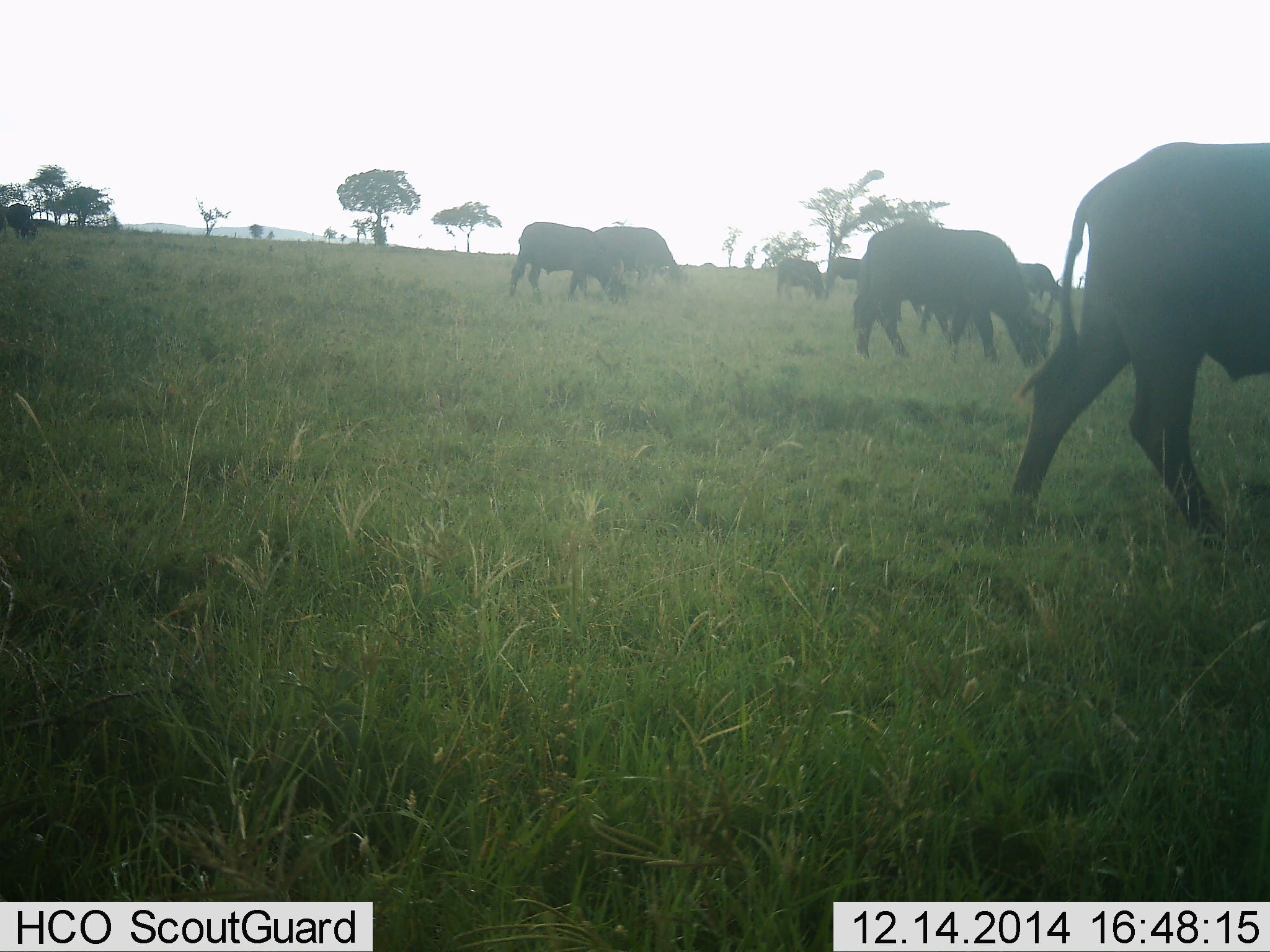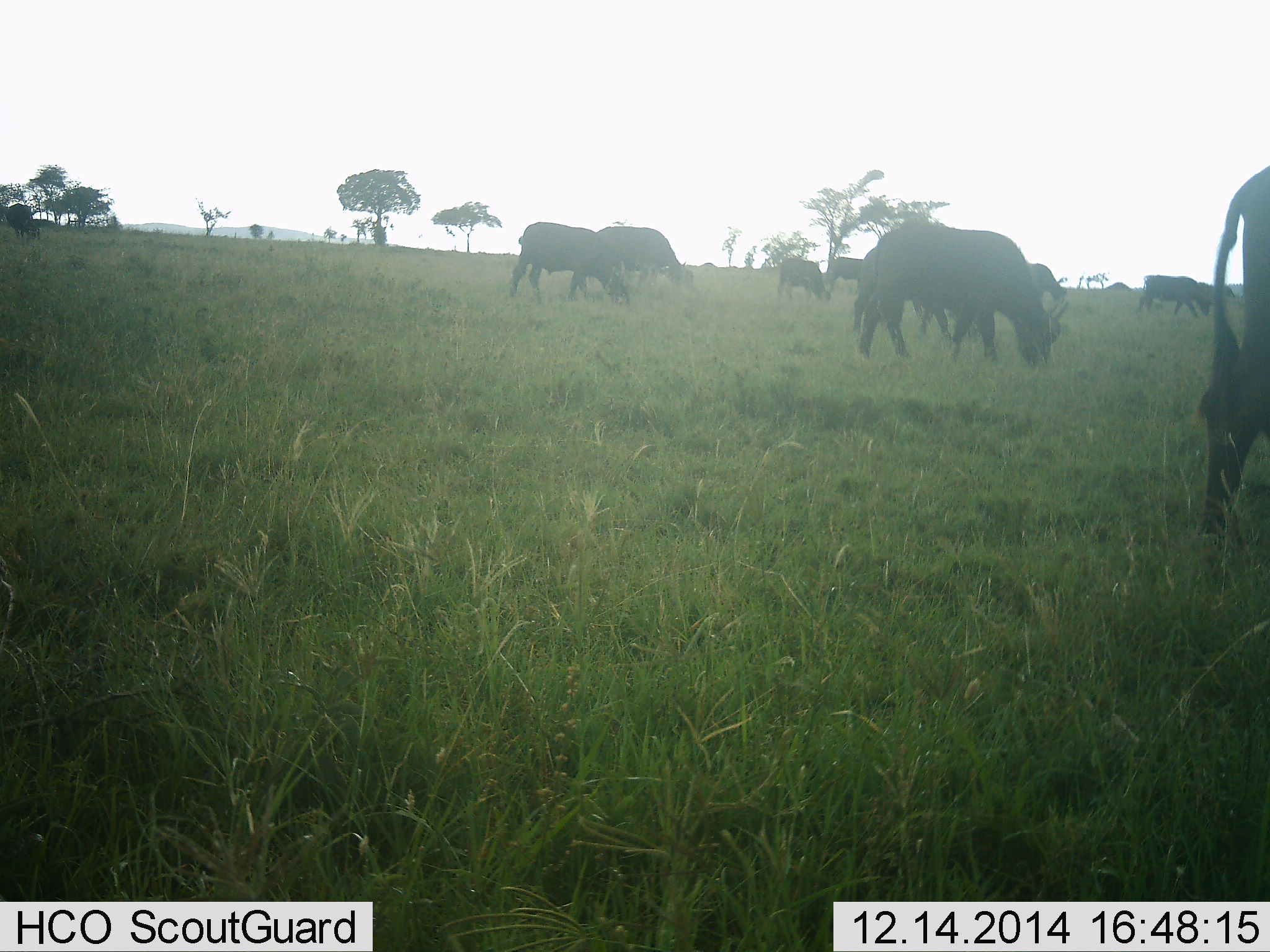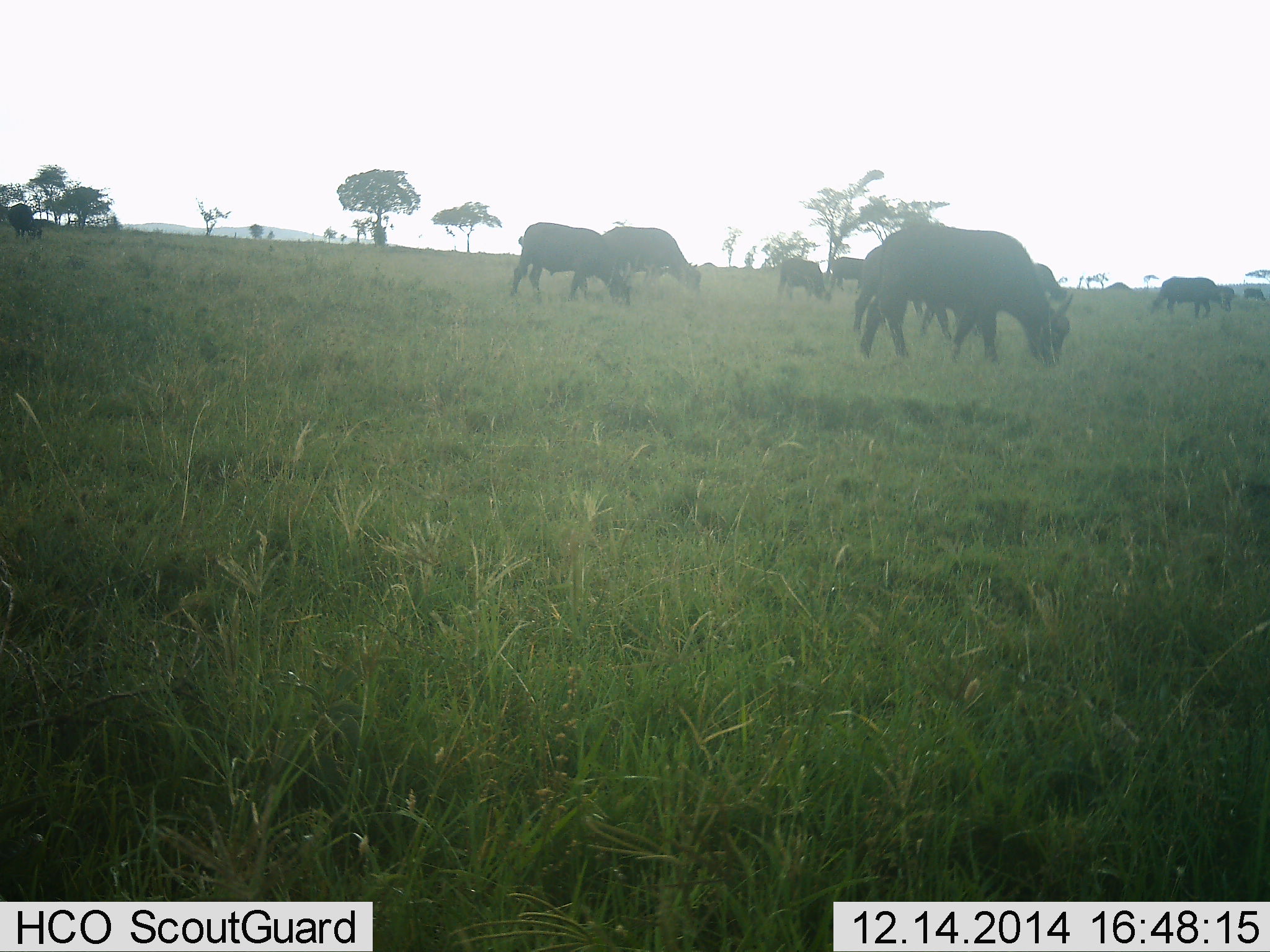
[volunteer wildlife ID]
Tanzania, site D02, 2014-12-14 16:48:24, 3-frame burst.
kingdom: Animalia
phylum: Chordata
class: Mammalia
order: Artiodactyla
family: Bovidae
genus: Syncerus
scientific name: Syncerus caffer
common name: cape buffalo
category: buffalo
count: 11-50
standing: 10%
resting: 0%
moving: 50%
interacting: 0%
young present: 0%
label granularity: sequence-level